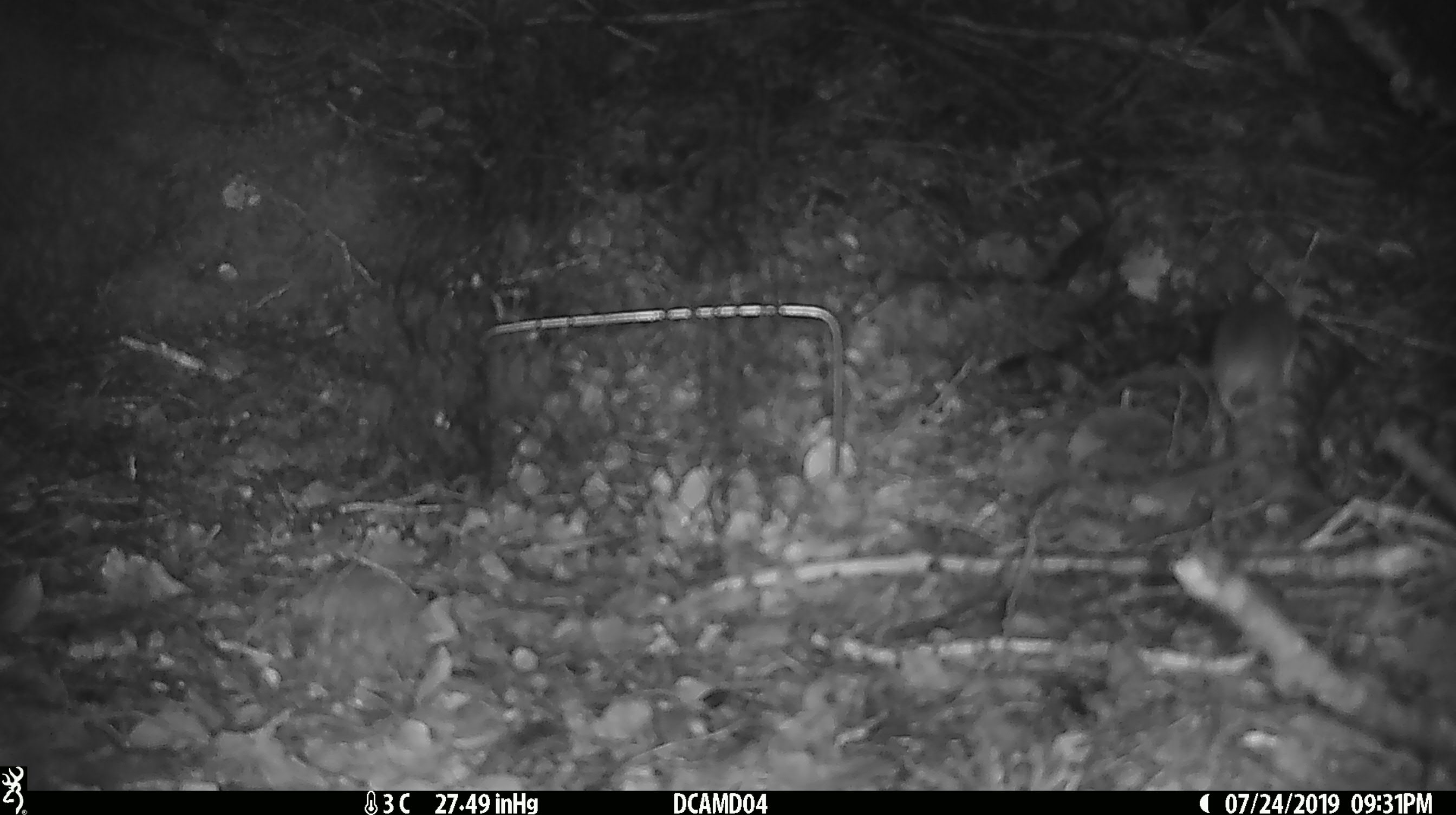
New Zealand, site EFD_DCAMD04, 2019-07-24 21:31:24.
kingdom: Animalia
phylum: Chordata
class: Mammalia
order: Rodentia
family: Muridae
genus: Mus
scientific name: Mus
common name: mouse